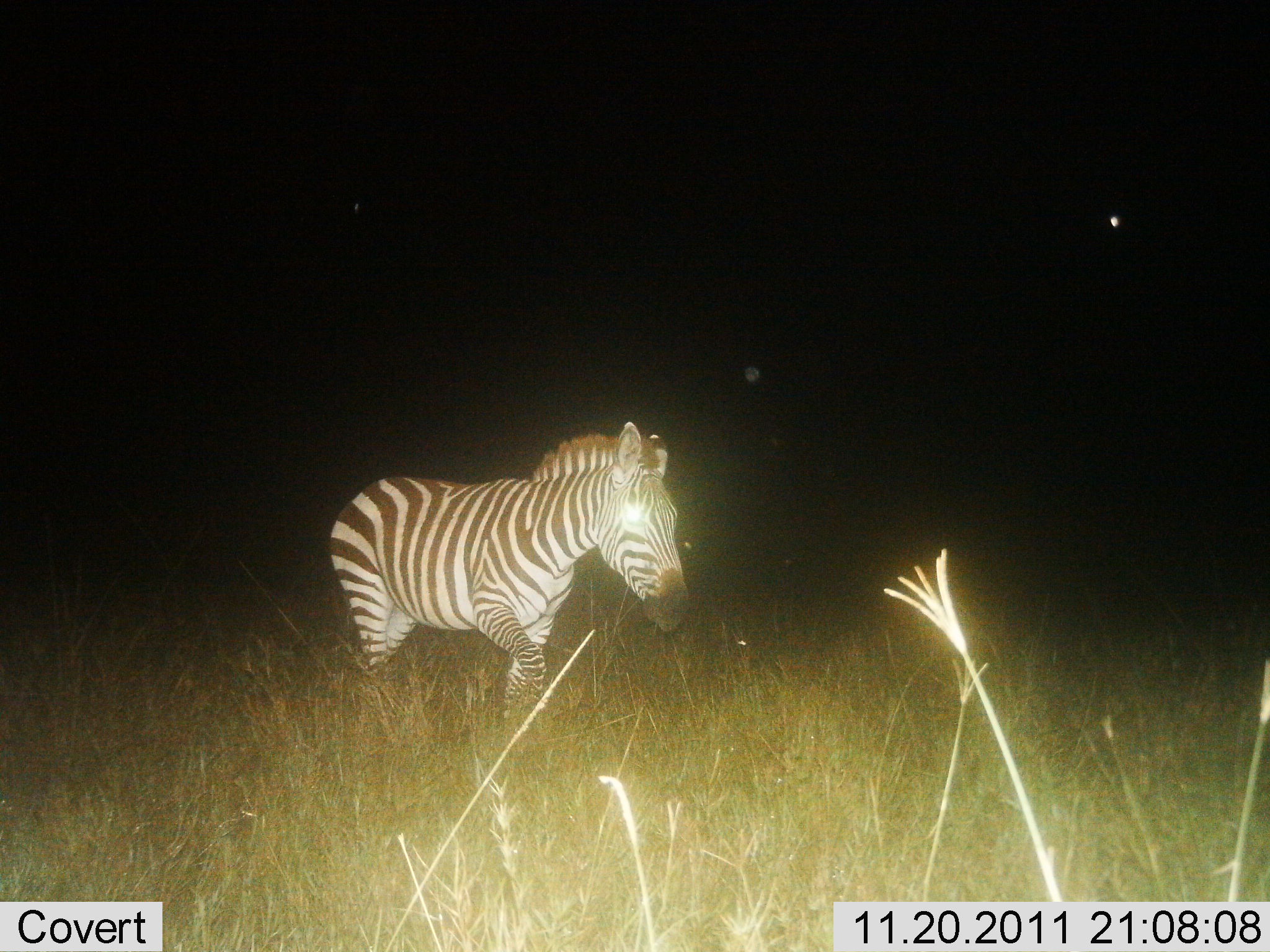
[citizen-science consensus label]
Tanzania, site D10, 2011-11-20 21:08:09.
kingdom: Animalia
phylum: Chordata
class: Mammalia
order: Perissodactyla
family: Equidae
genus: Equus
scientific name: Equus quagga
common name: plains zebra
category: zebra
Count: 1.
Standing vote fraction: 20%.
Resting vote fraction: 0%.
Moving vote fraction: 87%.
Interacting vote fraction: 0%.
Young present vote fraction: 0%.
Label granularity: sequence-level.